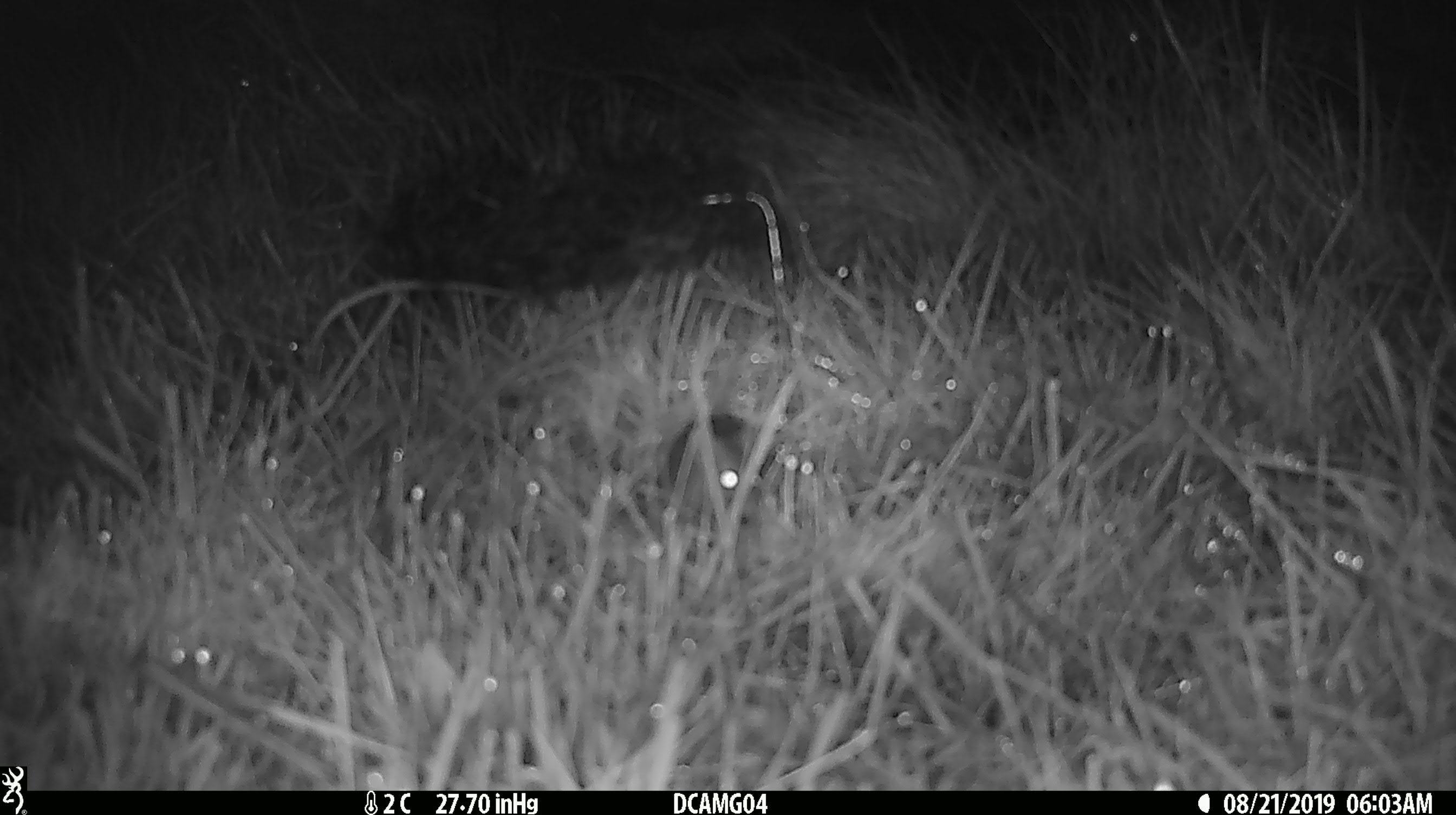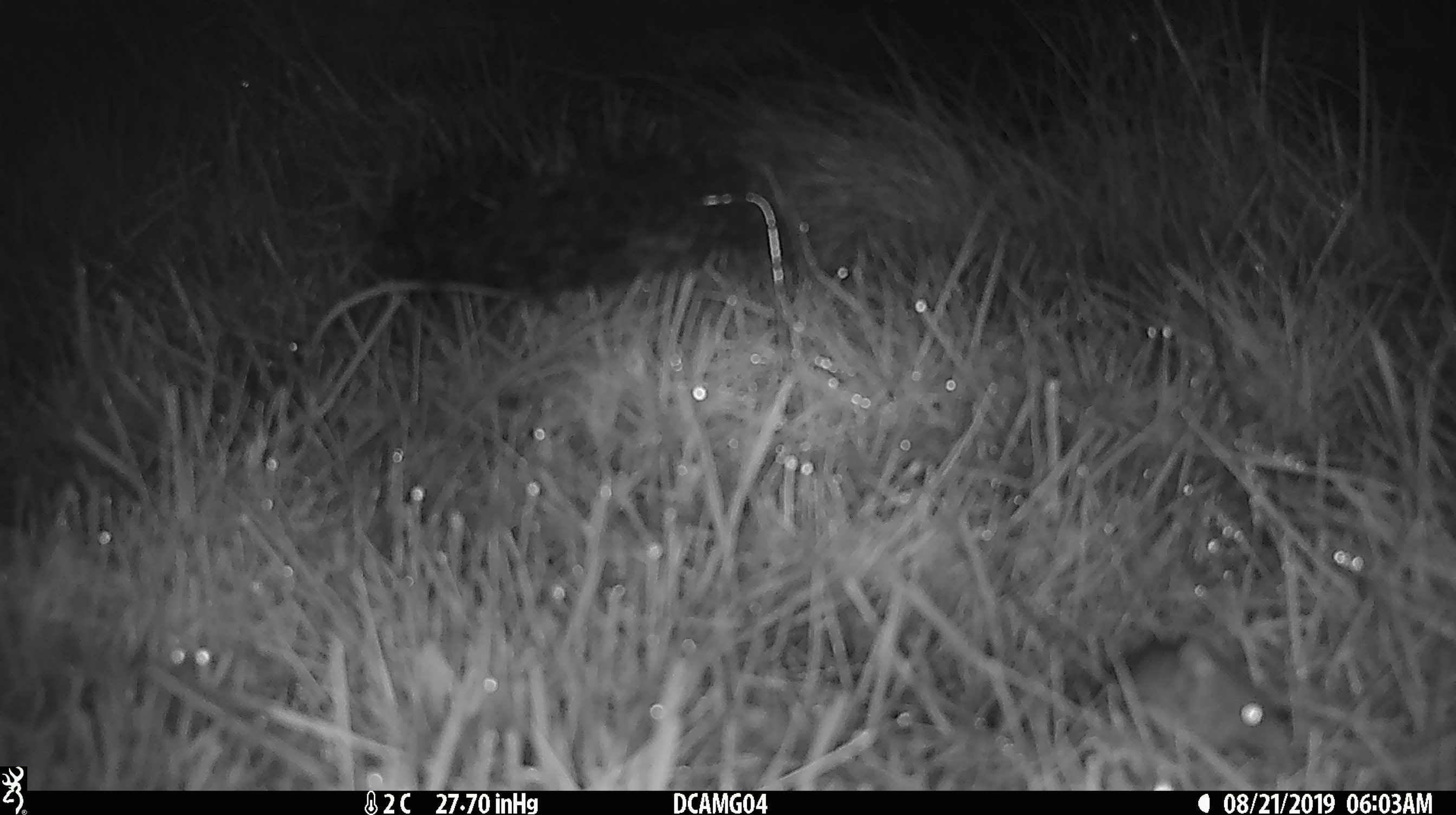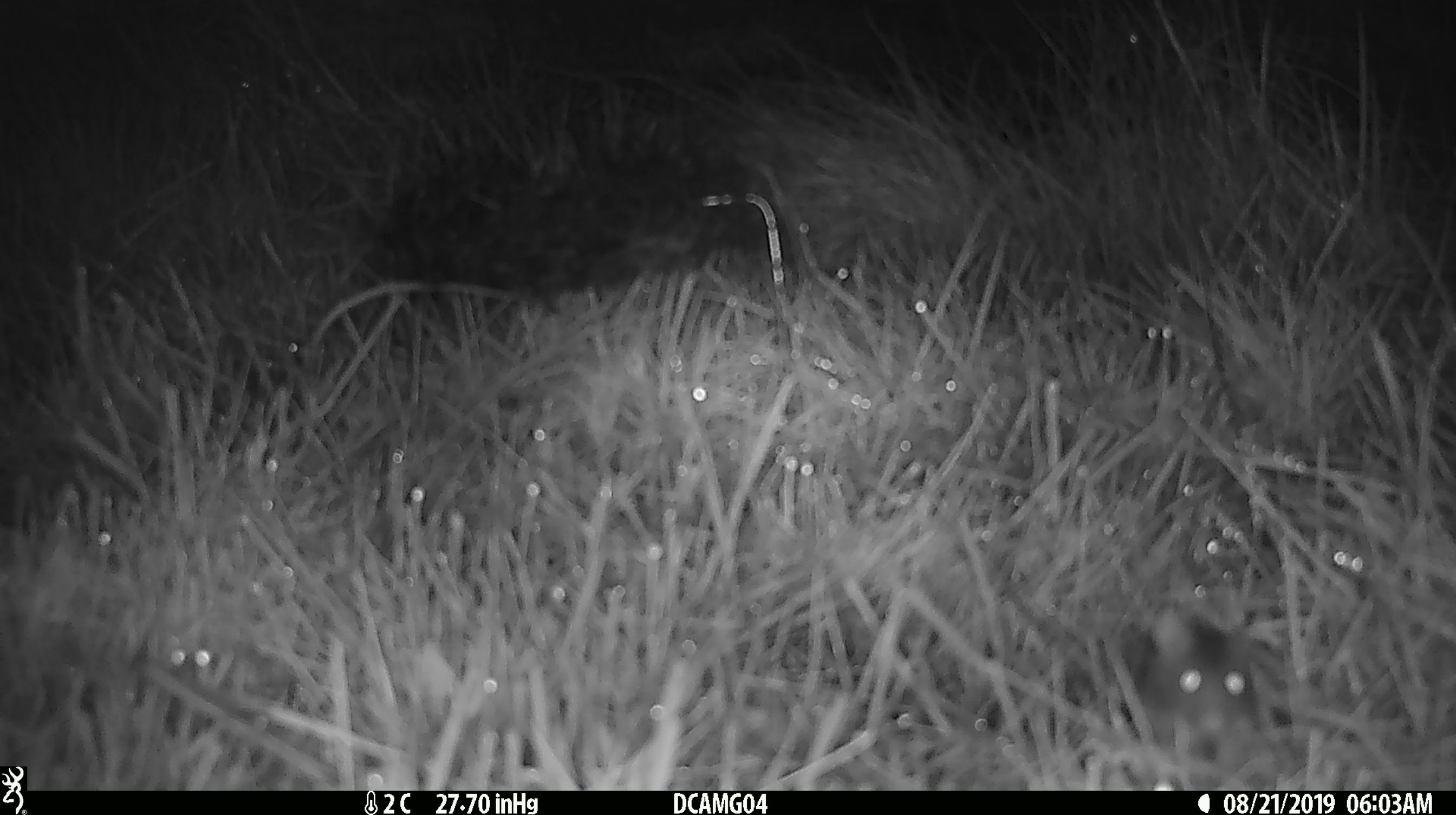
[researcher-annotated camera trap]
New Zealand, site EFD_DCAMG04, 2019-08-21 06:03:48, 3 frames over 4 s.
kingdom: Animalia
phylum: Chordata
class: Mammalia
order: Rodentia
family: Muridae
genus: Mus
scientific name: Mus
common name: mouse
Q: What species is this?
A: Mouse (Mus).